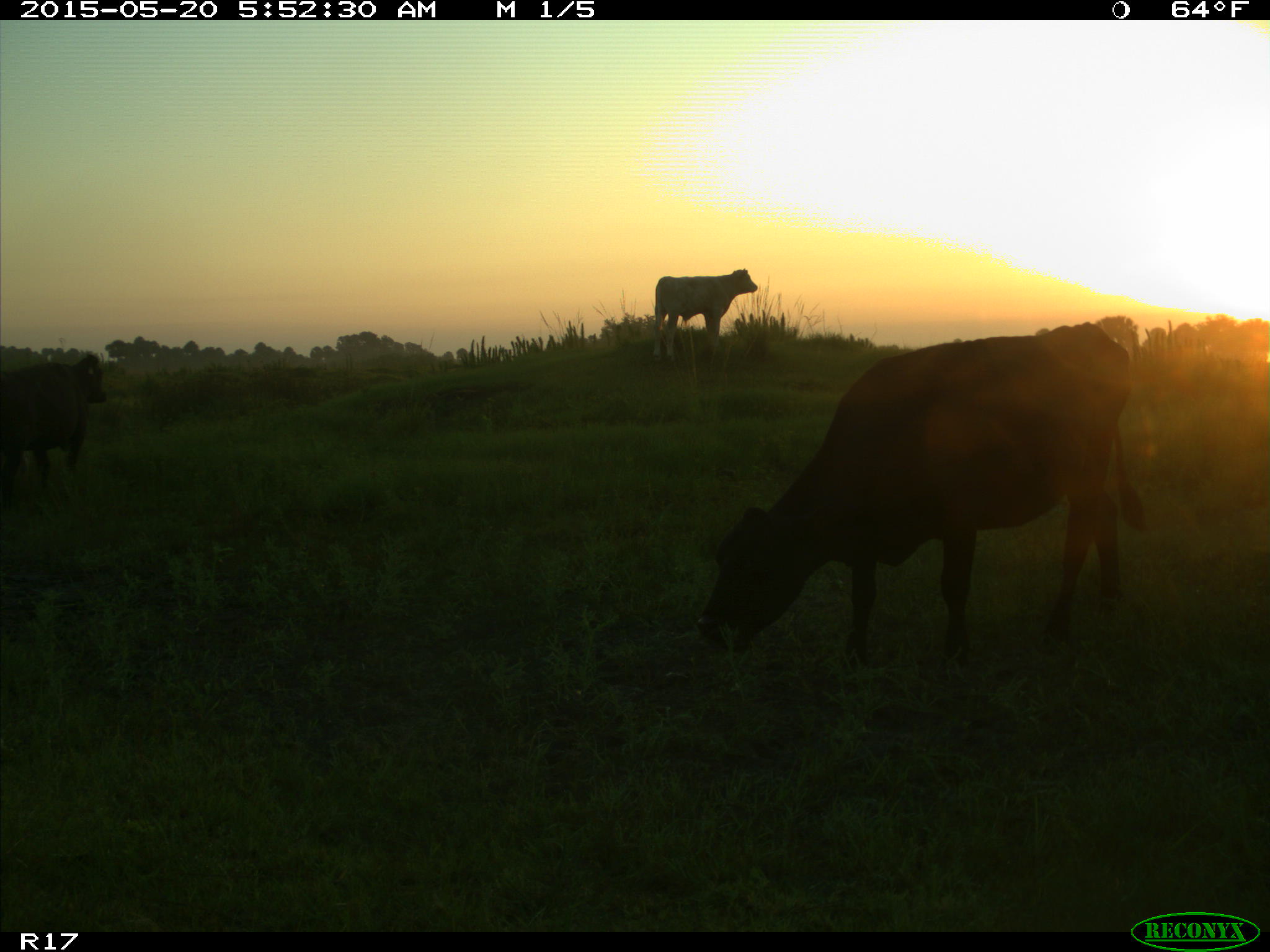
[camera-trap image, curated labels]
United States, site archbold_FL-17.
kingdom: Animalia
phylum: Chordata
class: Mammalia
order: Artiodactyla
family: Bovidae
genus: Bos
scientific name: Bos taurus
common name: domestic cow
Bos taurus (domestic cow).